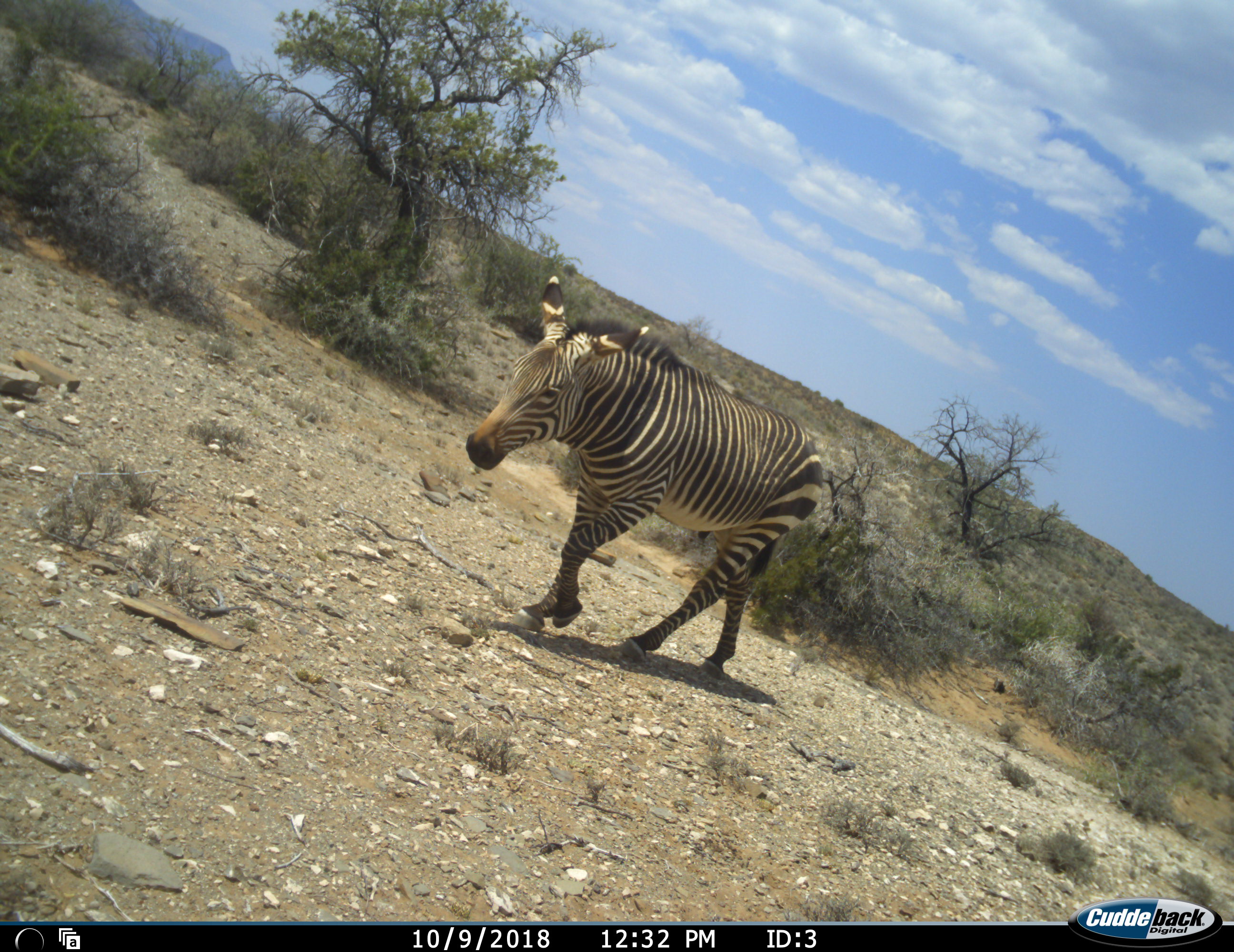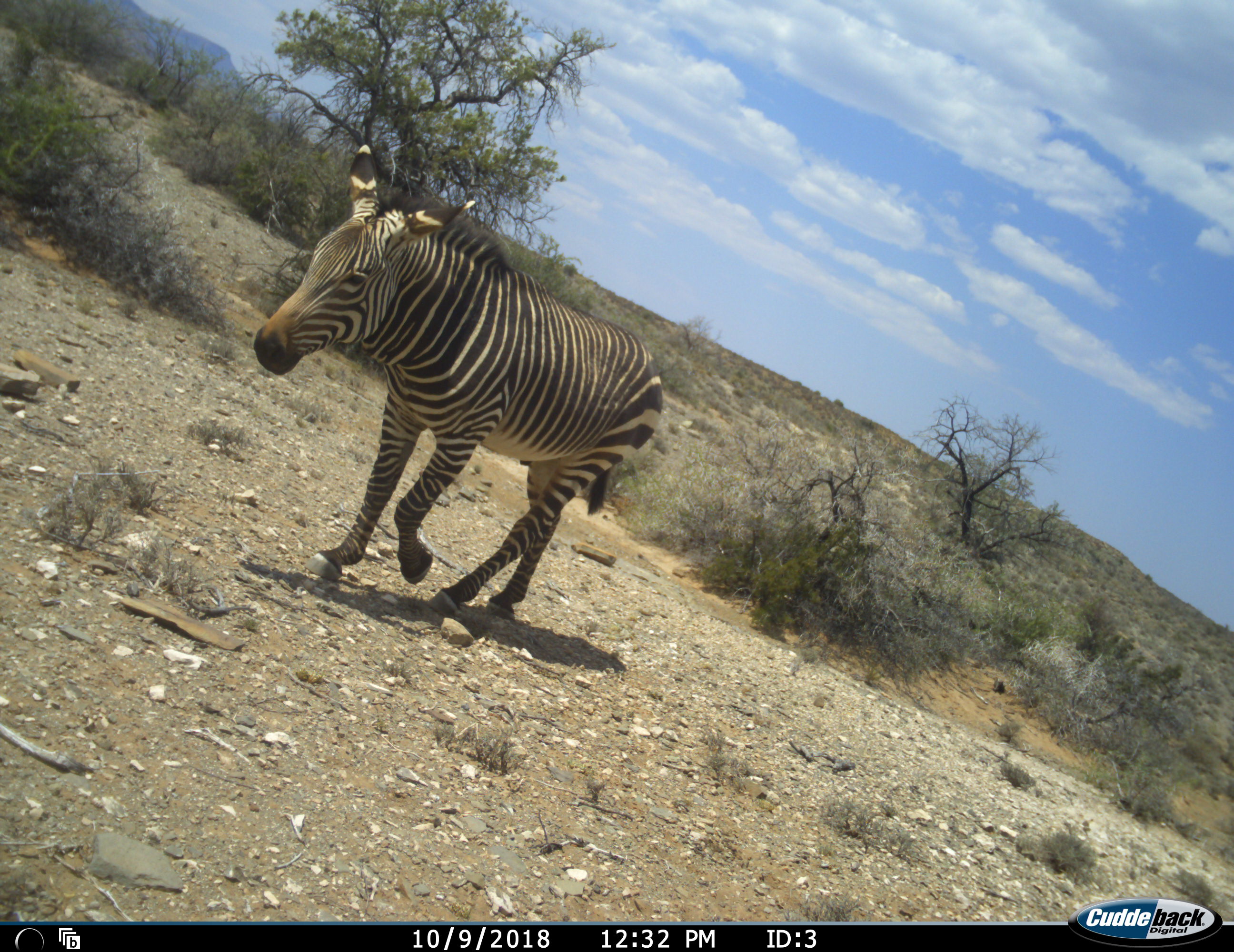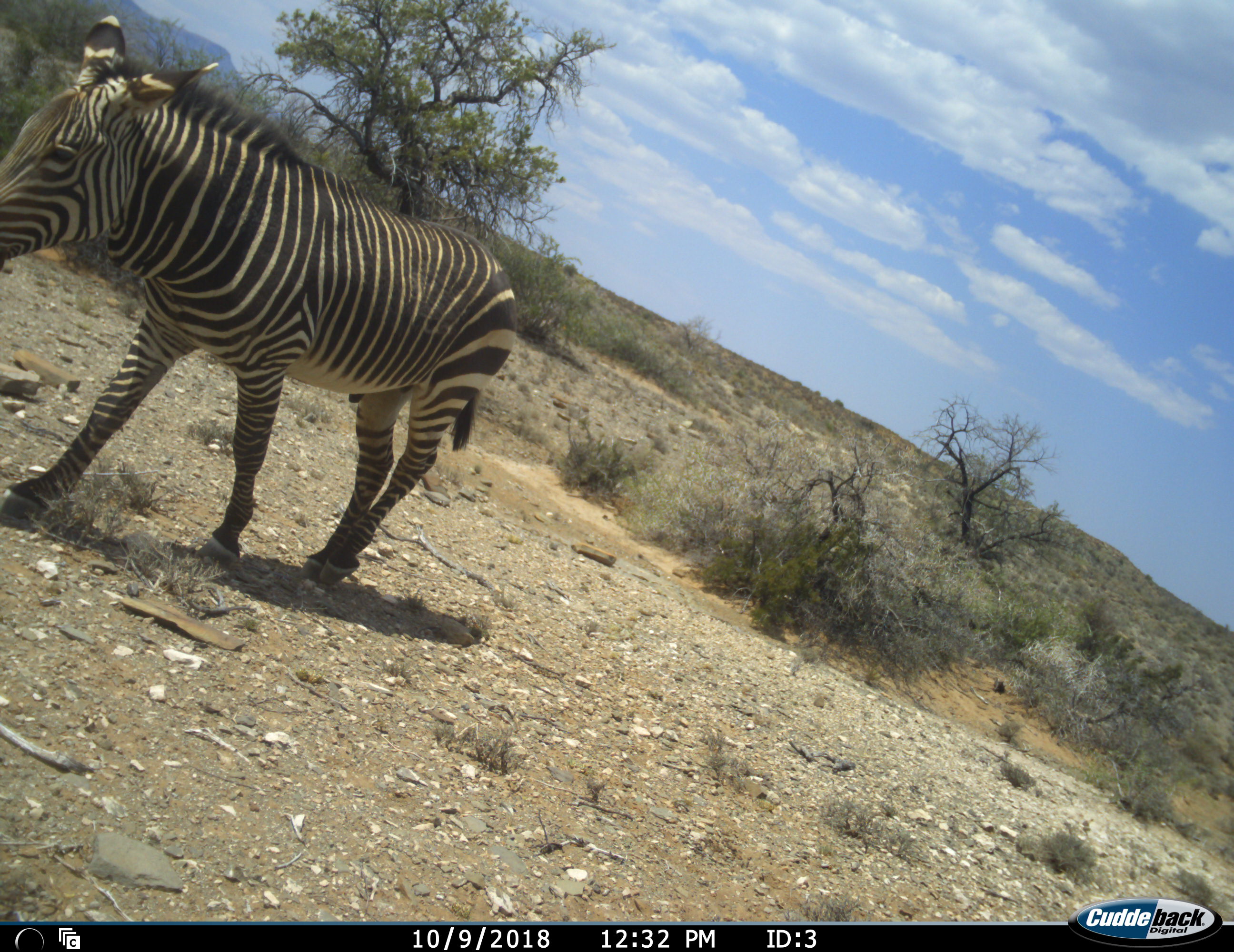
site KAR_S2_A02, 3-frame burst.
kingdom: Animalia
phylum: Chordata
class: Mammalia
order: Perissodactyla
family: Equidae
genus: Equus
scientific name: Equus zebra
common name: mountain zebra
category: zebramountain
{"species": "zebramountain (mountain zebra) (Equus zebra)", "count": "1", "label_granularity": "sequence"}